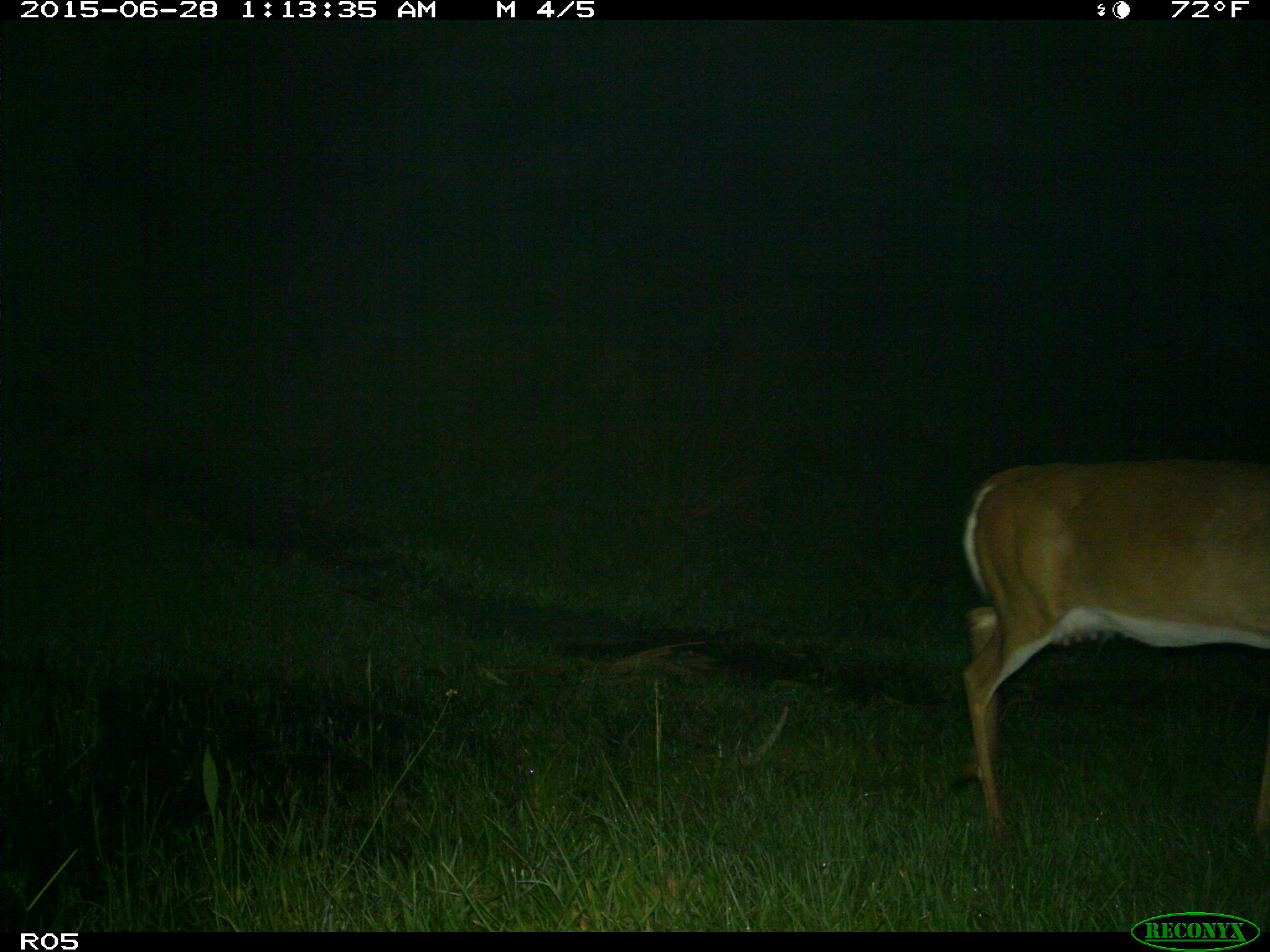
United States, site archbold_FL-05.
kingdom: Animalia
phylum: Chordata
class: Mammalia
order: Artiodactyla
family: Cervidae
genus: Odocoileus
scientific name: Odocoileus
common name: deer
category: unidentified deer